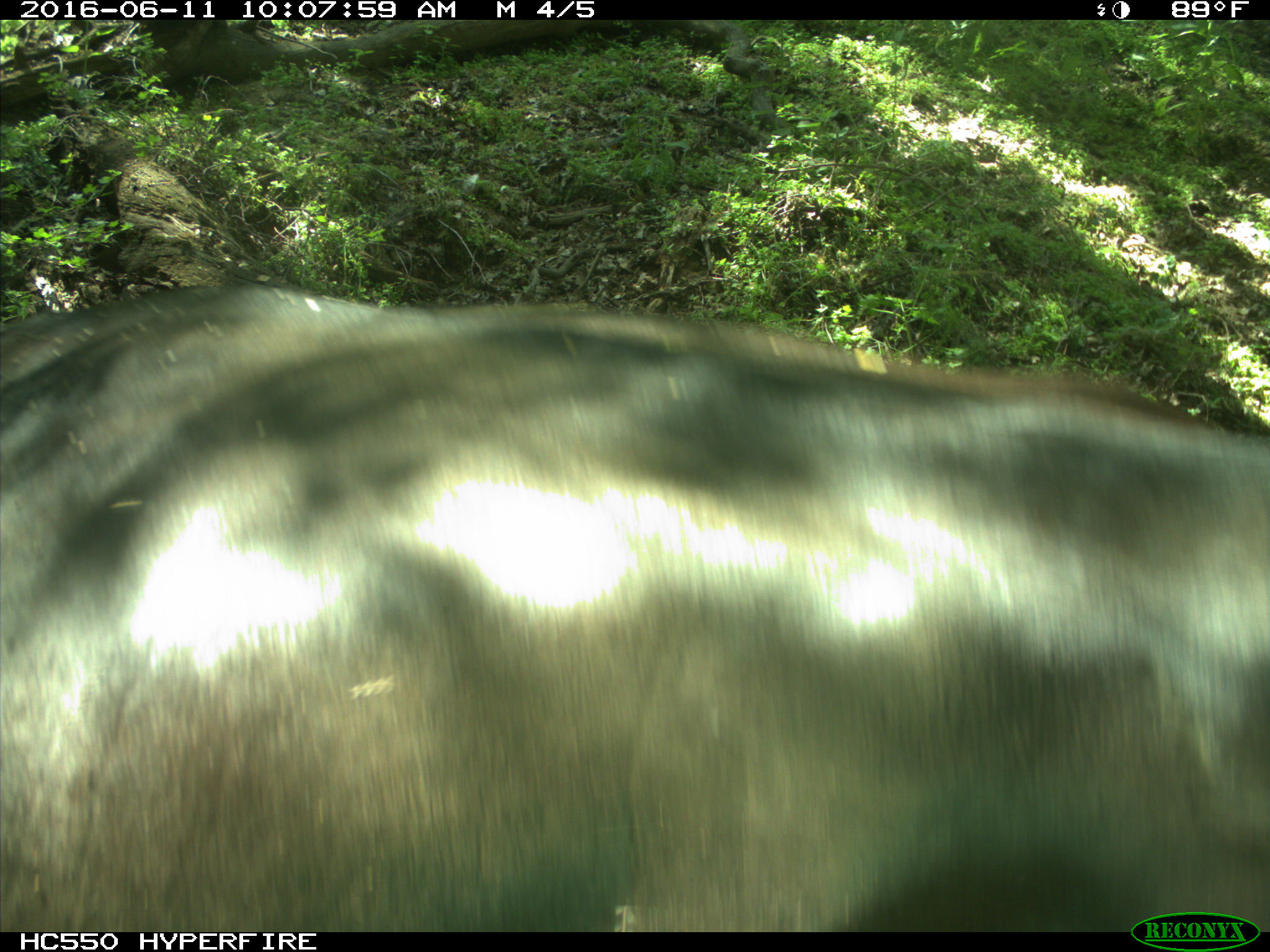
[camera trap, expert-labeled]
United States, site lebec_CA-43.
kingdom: Animalia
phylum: Chordata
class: Mammalia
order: Artiodactyla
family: Bovidae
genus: Bos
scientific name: Bos taurus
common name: domestic cow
Bos taurus (domestic cow).